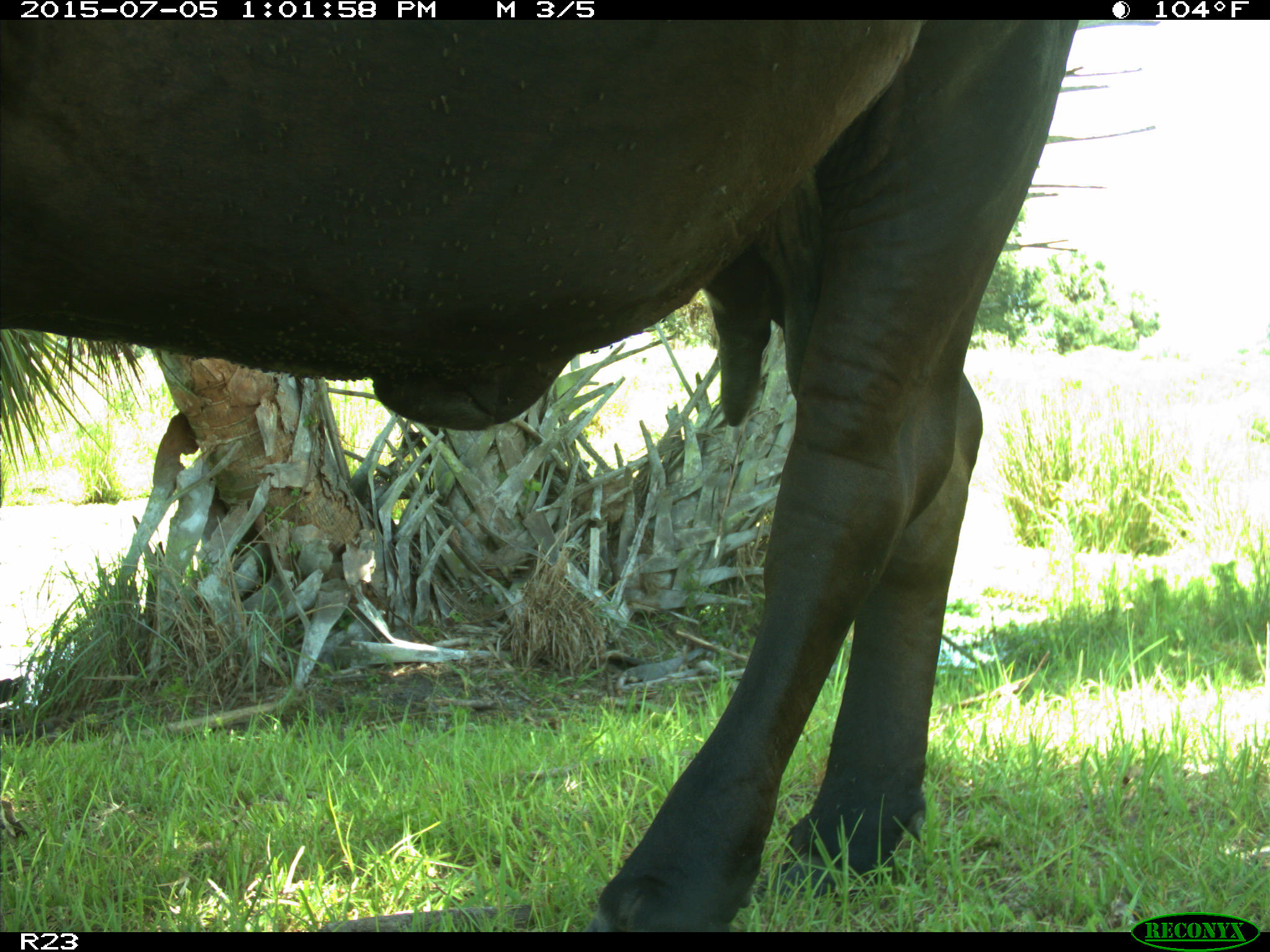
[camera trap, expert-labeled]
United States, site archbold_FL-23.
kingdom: Animalia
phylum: Chordata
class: Mammalia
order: Artiodactyla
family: Bovidae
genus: Bos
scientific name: Bos taurus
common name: domestic cow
Bos taurus (domestic cow).